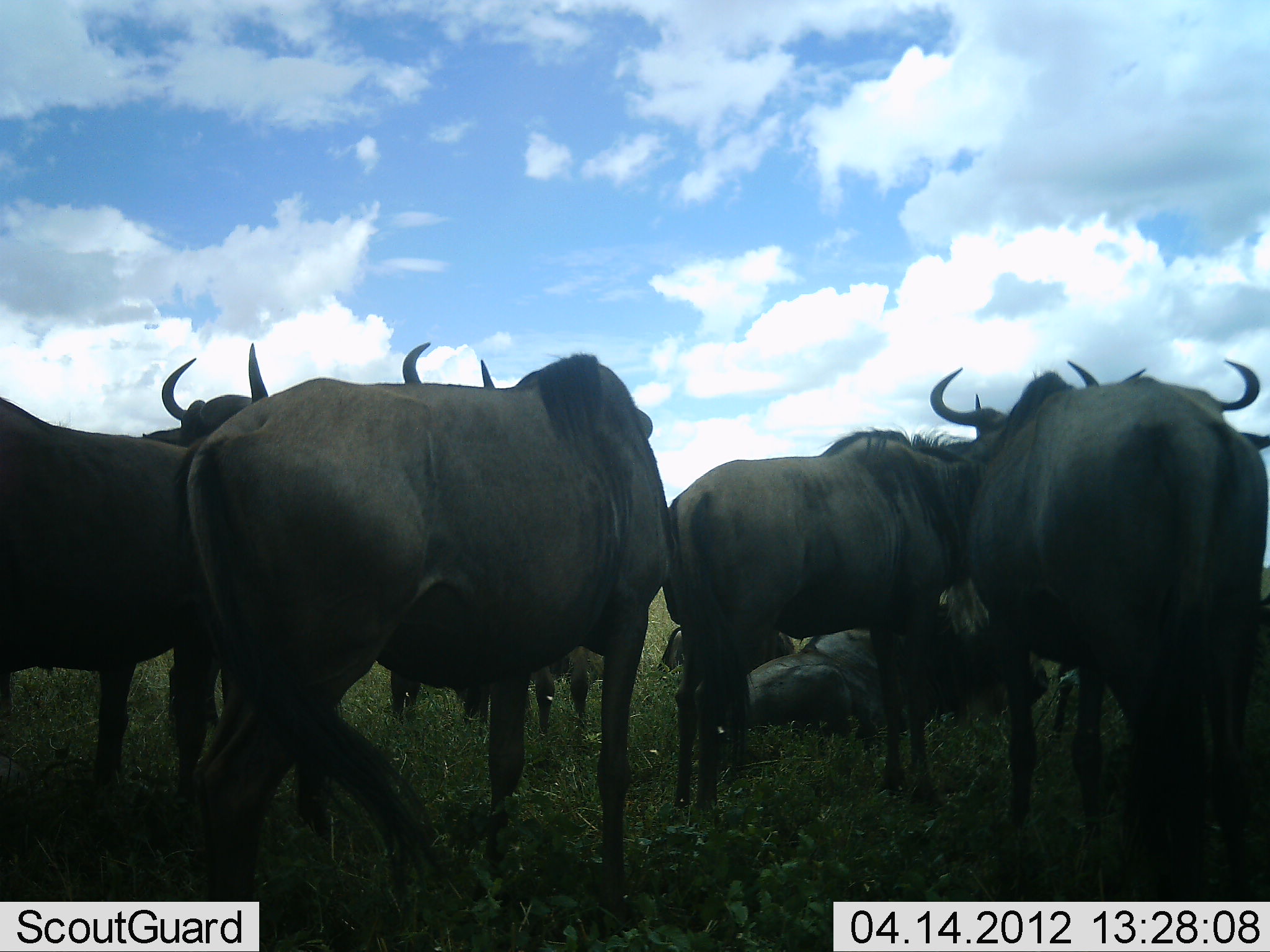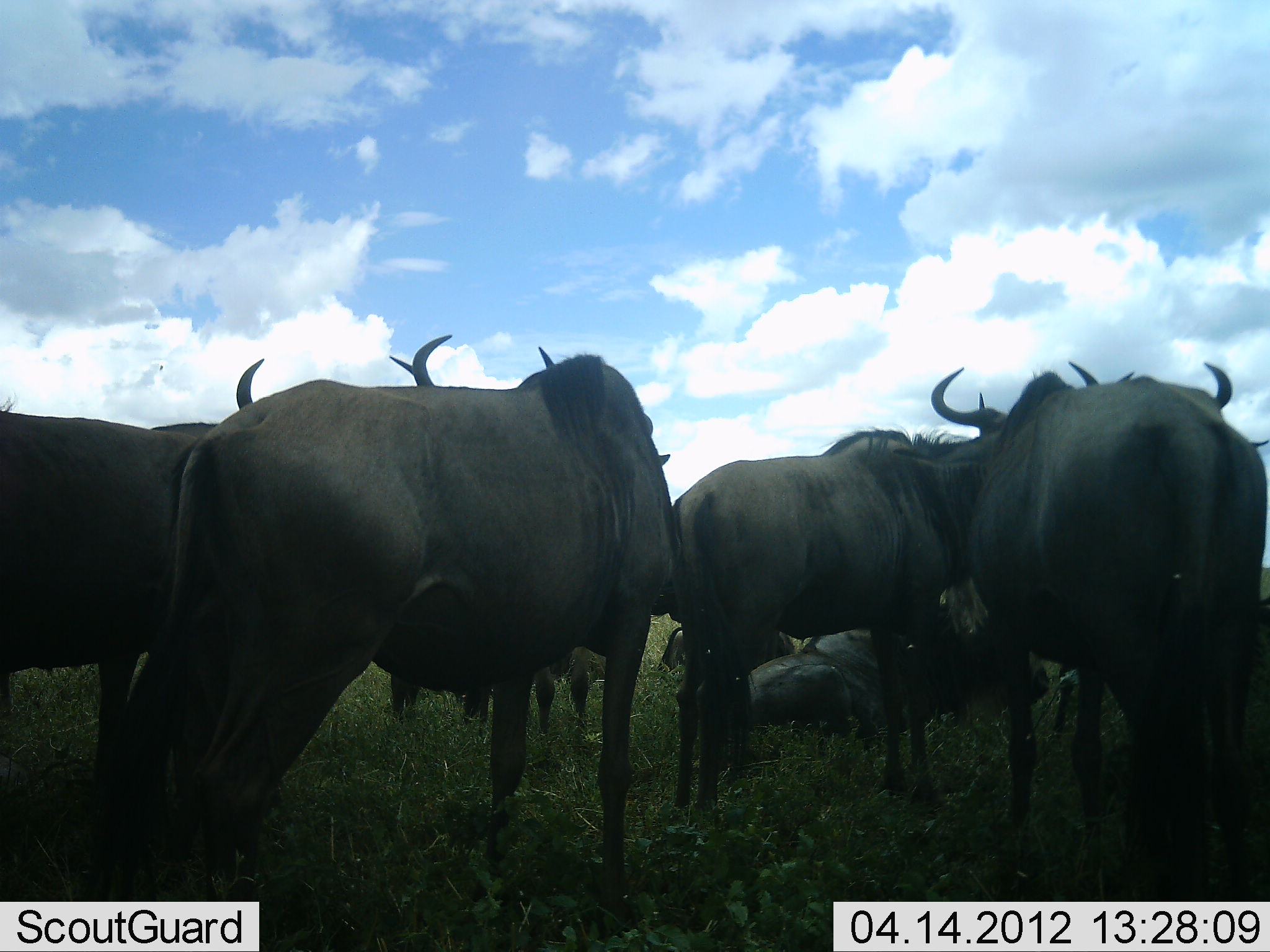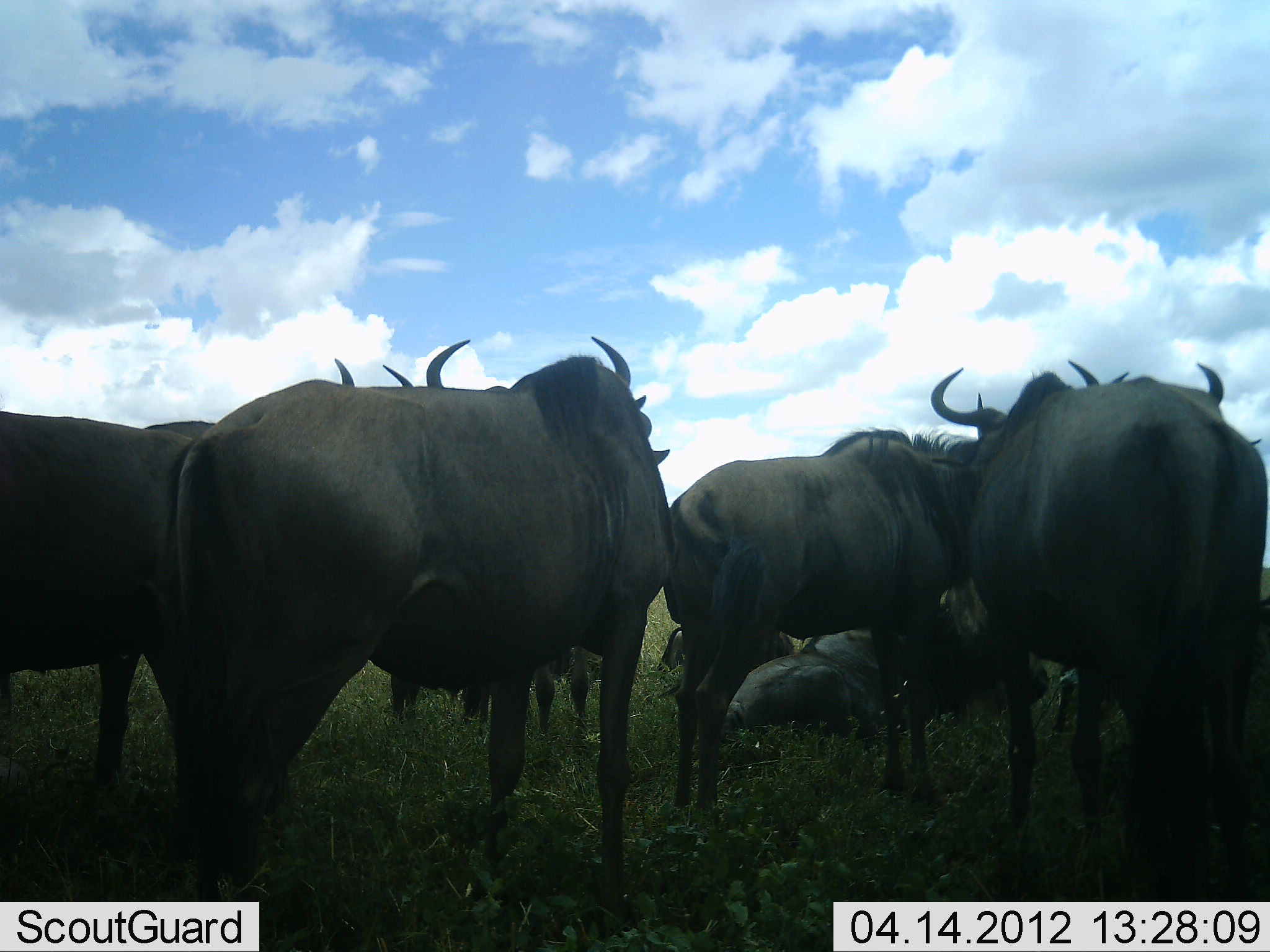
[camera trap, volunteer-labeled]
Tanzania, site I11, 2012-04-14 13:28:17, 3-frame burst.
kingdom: Animalia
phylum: Chordata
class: Mammalia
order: Artiodactyla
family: Bovidae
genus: Connochaetes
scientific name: Connochaetes taurinus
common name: blue wildebeest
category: wildebeest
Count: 10.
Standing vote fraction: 94%.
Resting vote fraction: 78%.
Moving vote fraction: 0%.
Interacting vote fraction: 0%.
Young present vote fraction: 0%.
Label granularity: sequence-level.